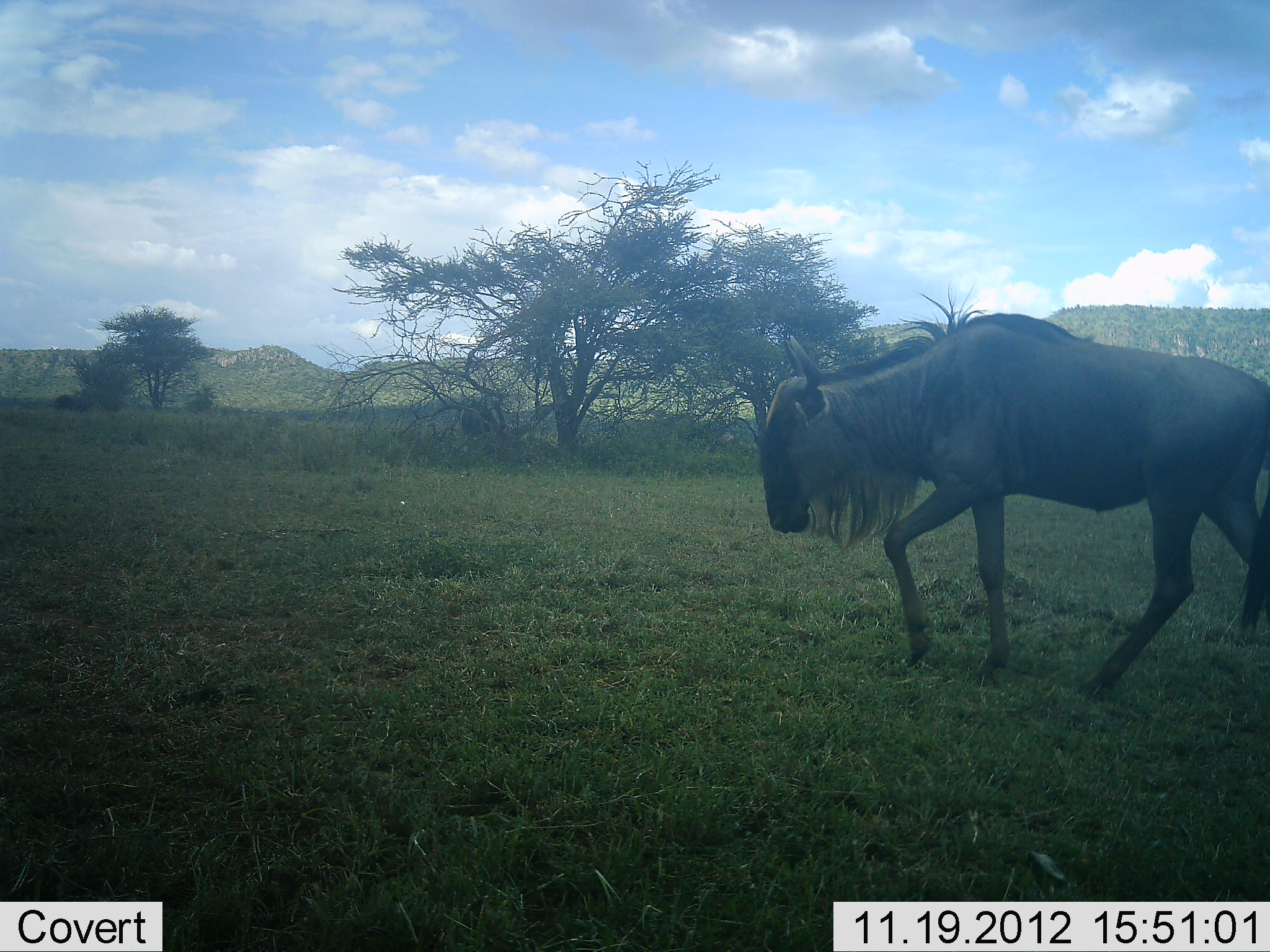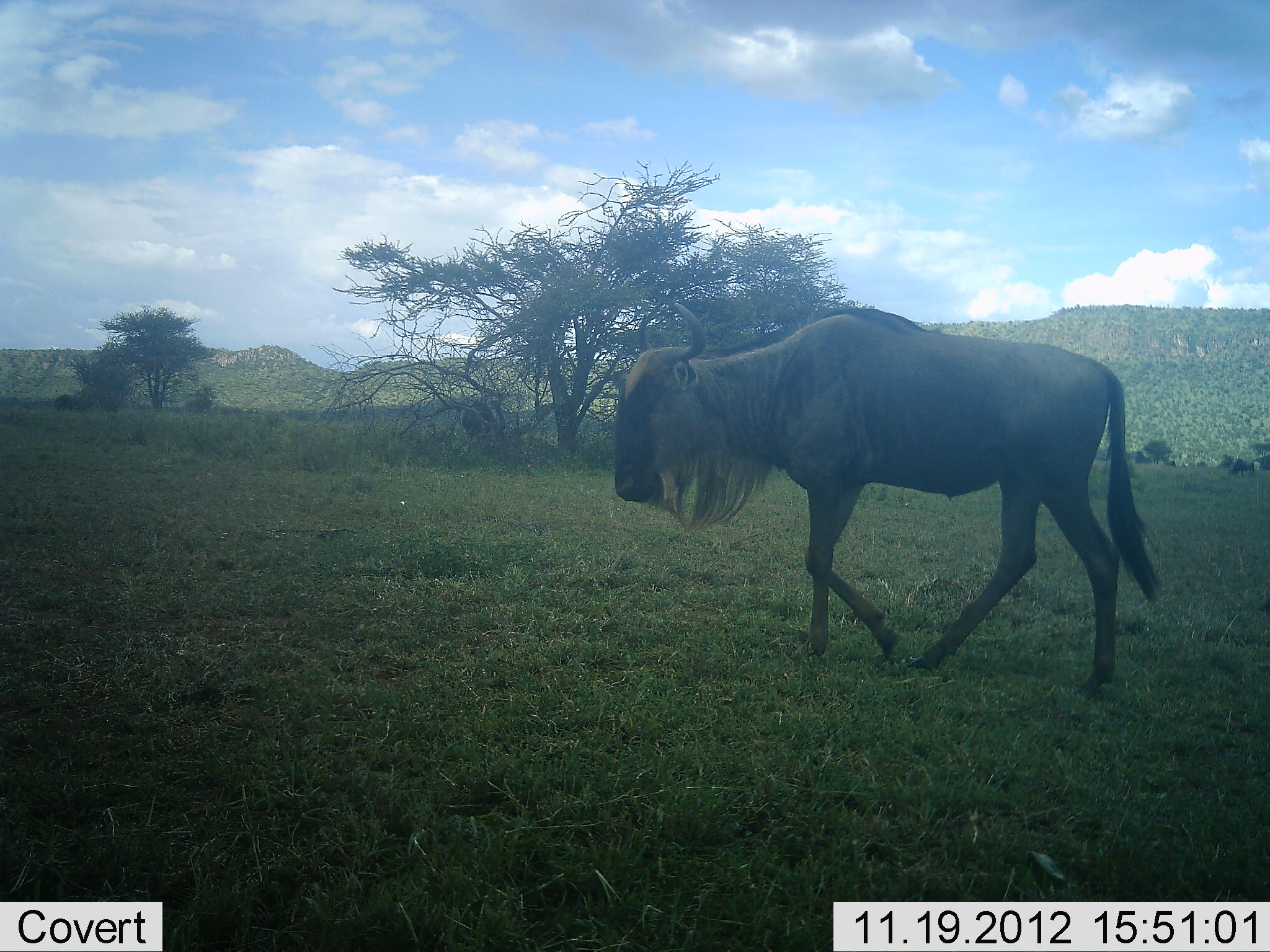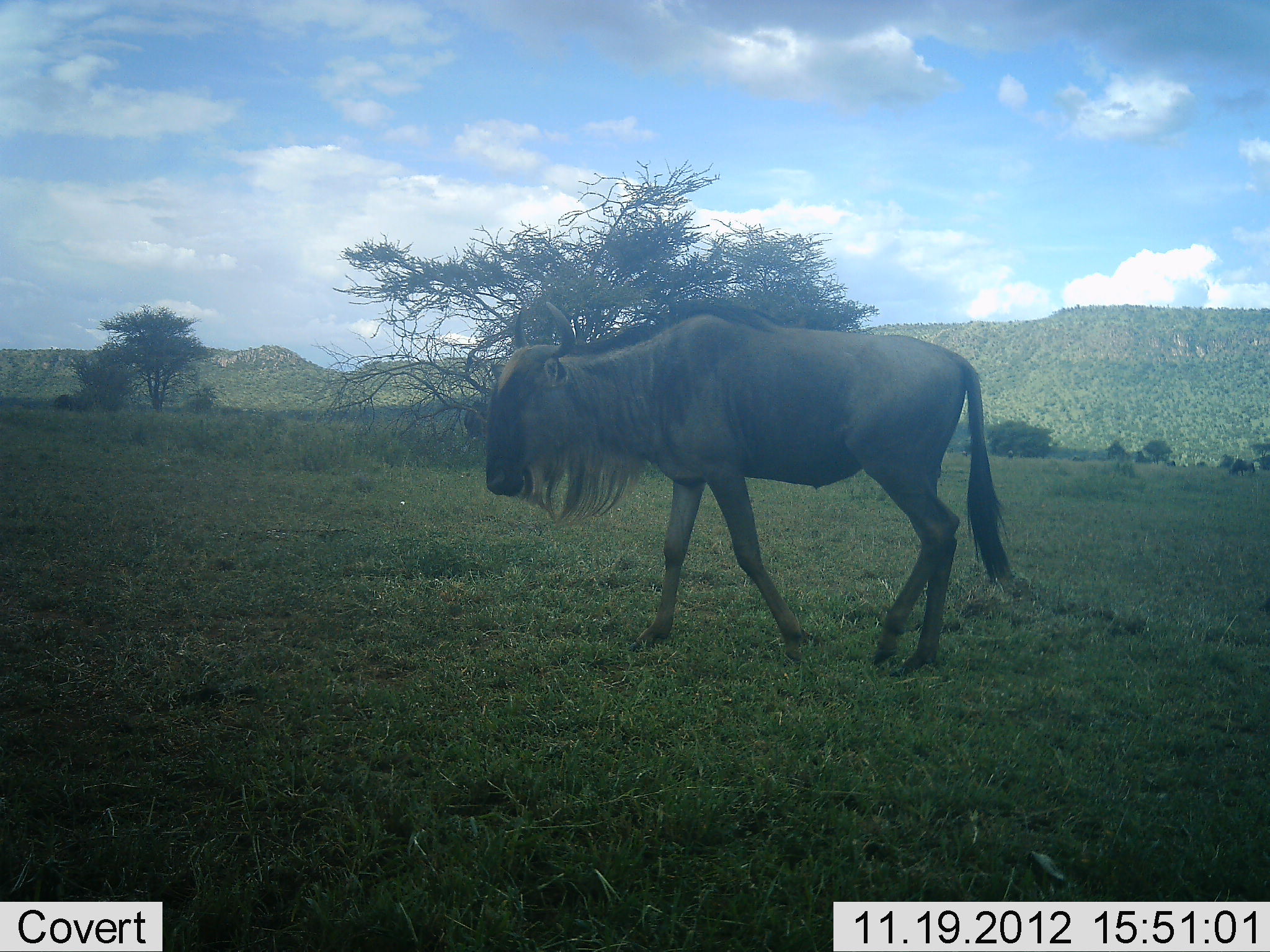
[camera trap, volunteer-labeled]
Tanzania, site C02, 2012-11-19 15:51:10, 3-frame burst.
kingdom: Animalia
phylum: Chordata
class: Mammalia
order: Artiodactyla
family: Bovidae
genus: Connochaetes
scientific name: Connochaetes taurinus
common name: blue wildebeest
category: wildebeest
Wildebeest (blue wildebeest) (Connochaetes taurinus), count 1. Behavior (volunteer vote fractions): standing 3%, resting 0%, moving 97%, interacting 0%. Young present (vote fraction): 0%. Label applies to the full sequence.